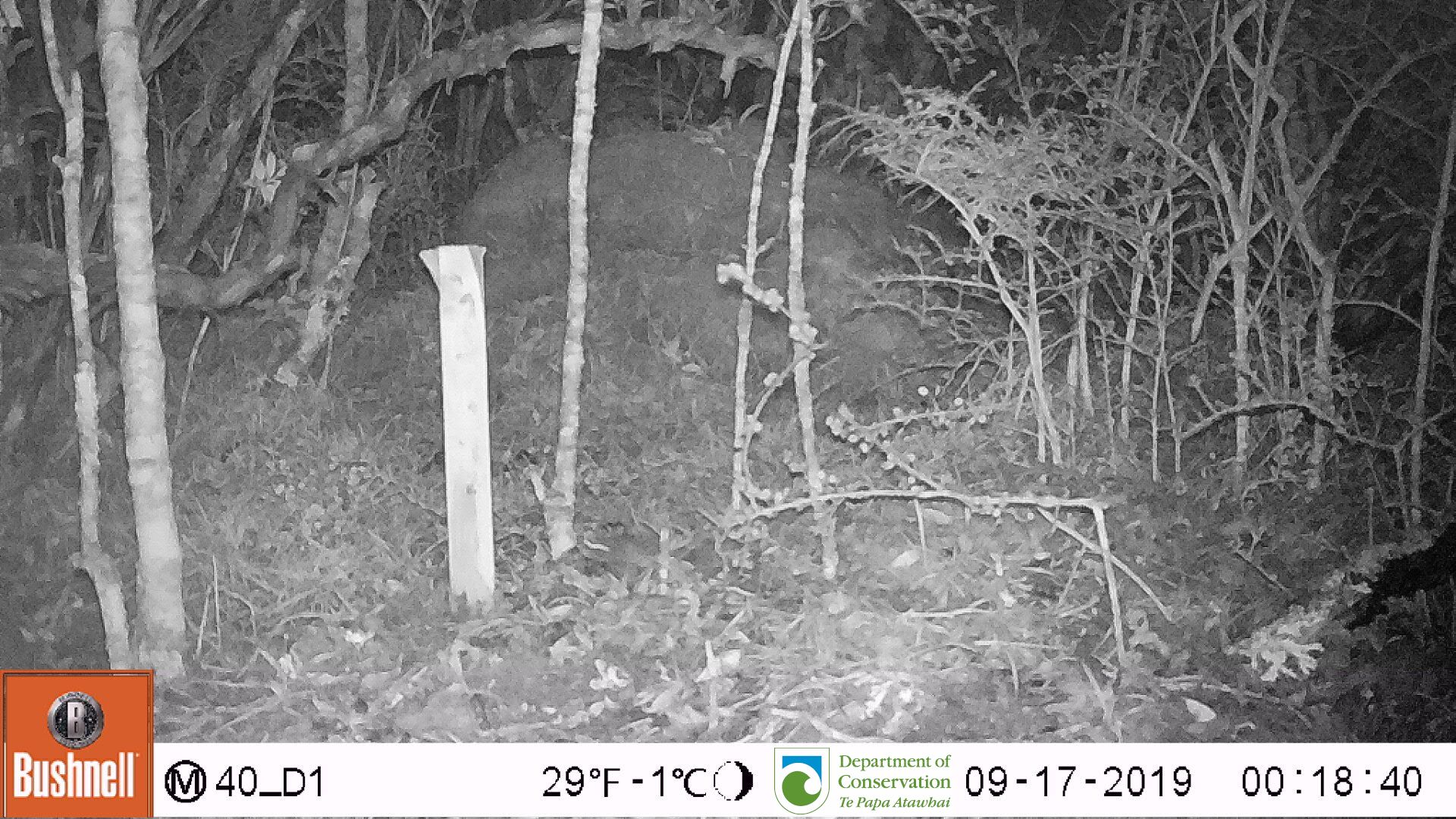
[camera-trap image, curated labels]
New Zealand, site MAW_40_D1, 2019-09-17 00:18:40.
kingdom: Animalia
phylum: Chordata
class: Mammalia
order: Rodentia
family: Muridae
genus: Mus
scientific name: Mus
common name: mouse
Mouse (Mus).